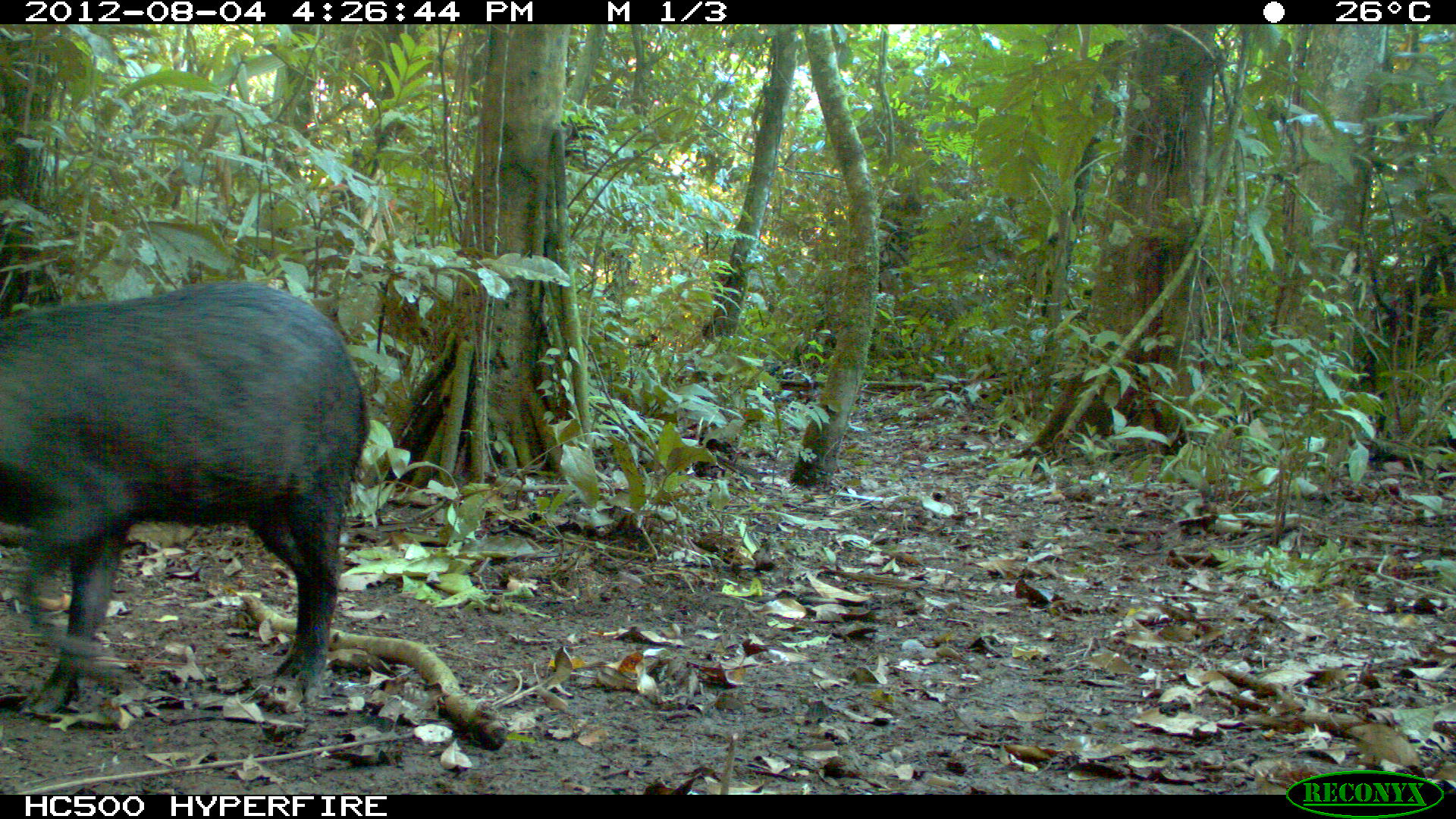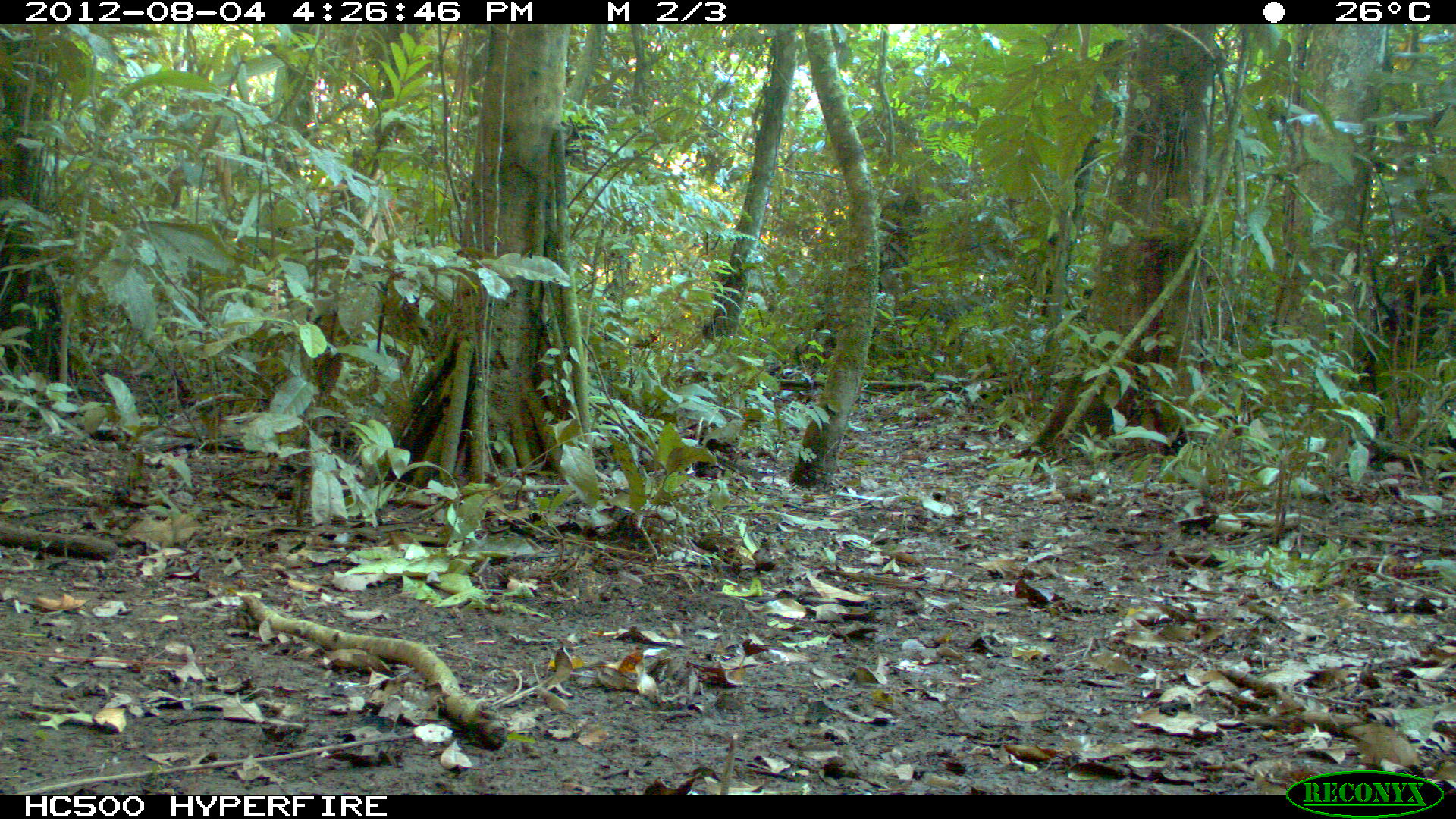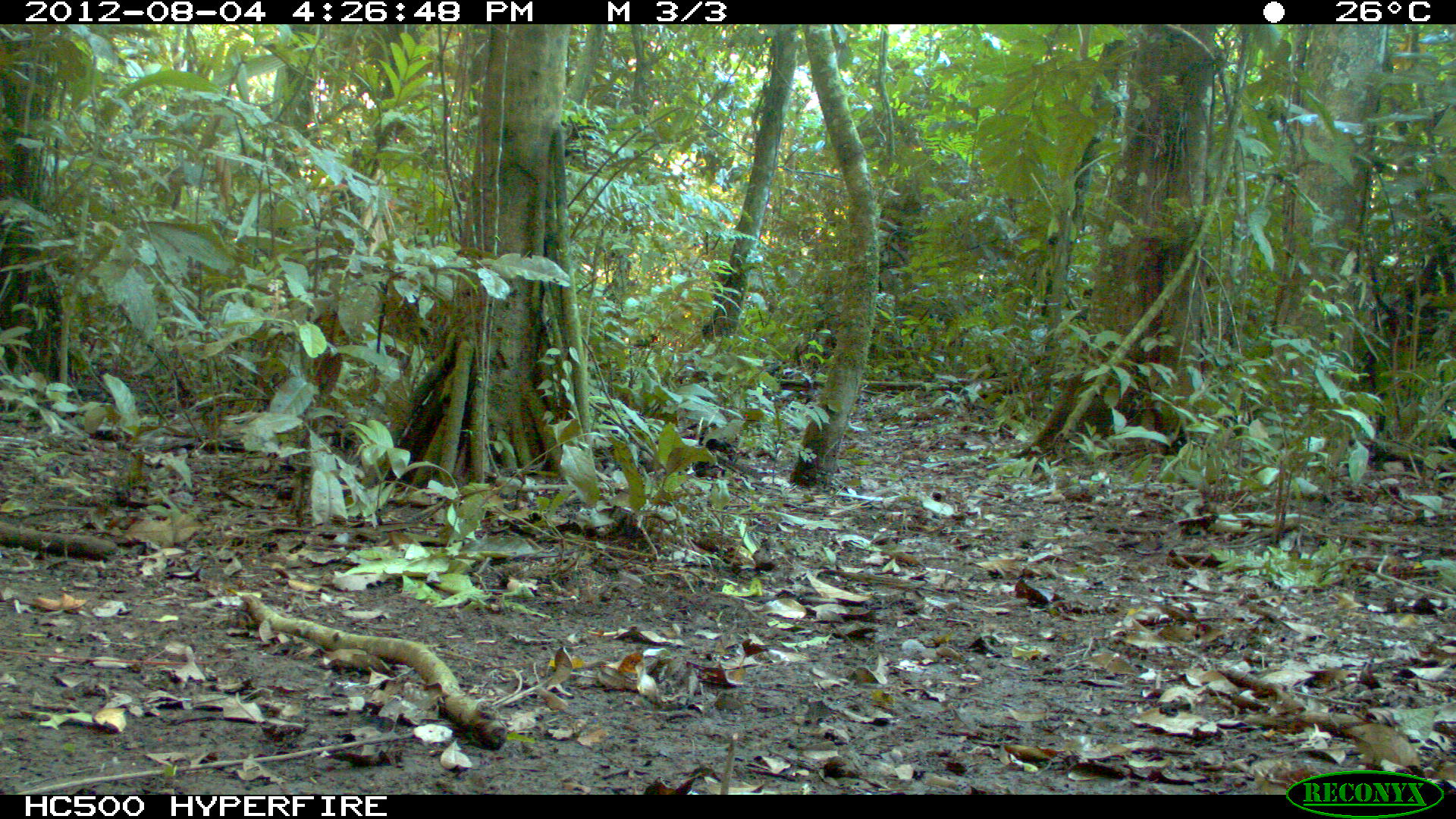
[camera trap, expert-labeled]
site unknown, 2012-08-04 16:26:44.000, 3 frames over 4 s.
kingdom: Animalia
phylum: Chordata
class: Mammalia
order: Artiodactyla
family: Tayassuidae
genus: Tayassu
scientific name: Tayassu pecari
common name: white-lipped peccary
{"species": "Tayassu pecari (white-lipped peccary)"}